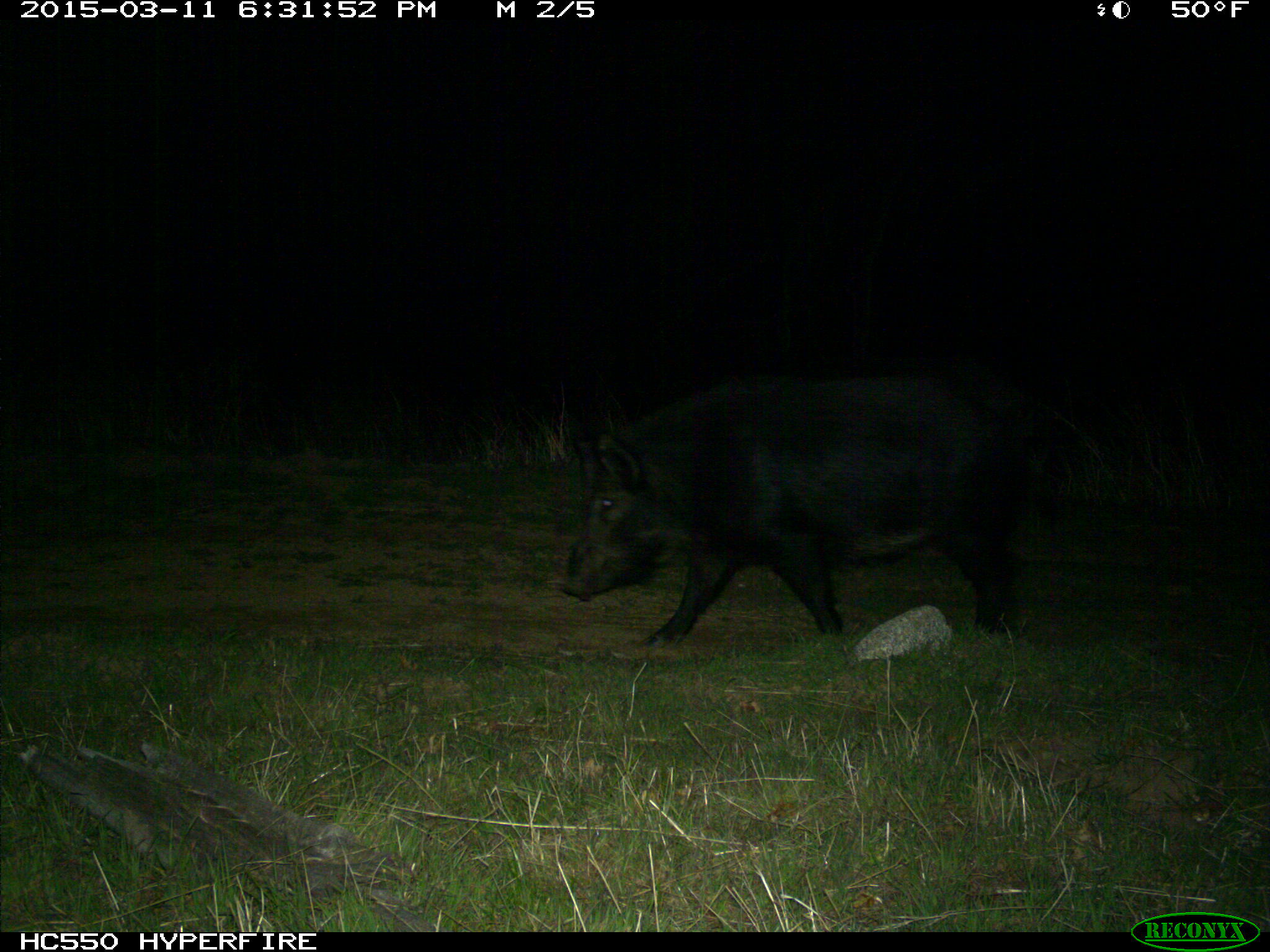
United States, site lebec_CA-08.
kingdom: Animalia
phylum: Chordata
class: Mammalia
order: Artiodactyla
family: Suidae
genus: Sus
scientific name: Sus scrofa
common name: wild boar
Sus scrofa (wild boar).